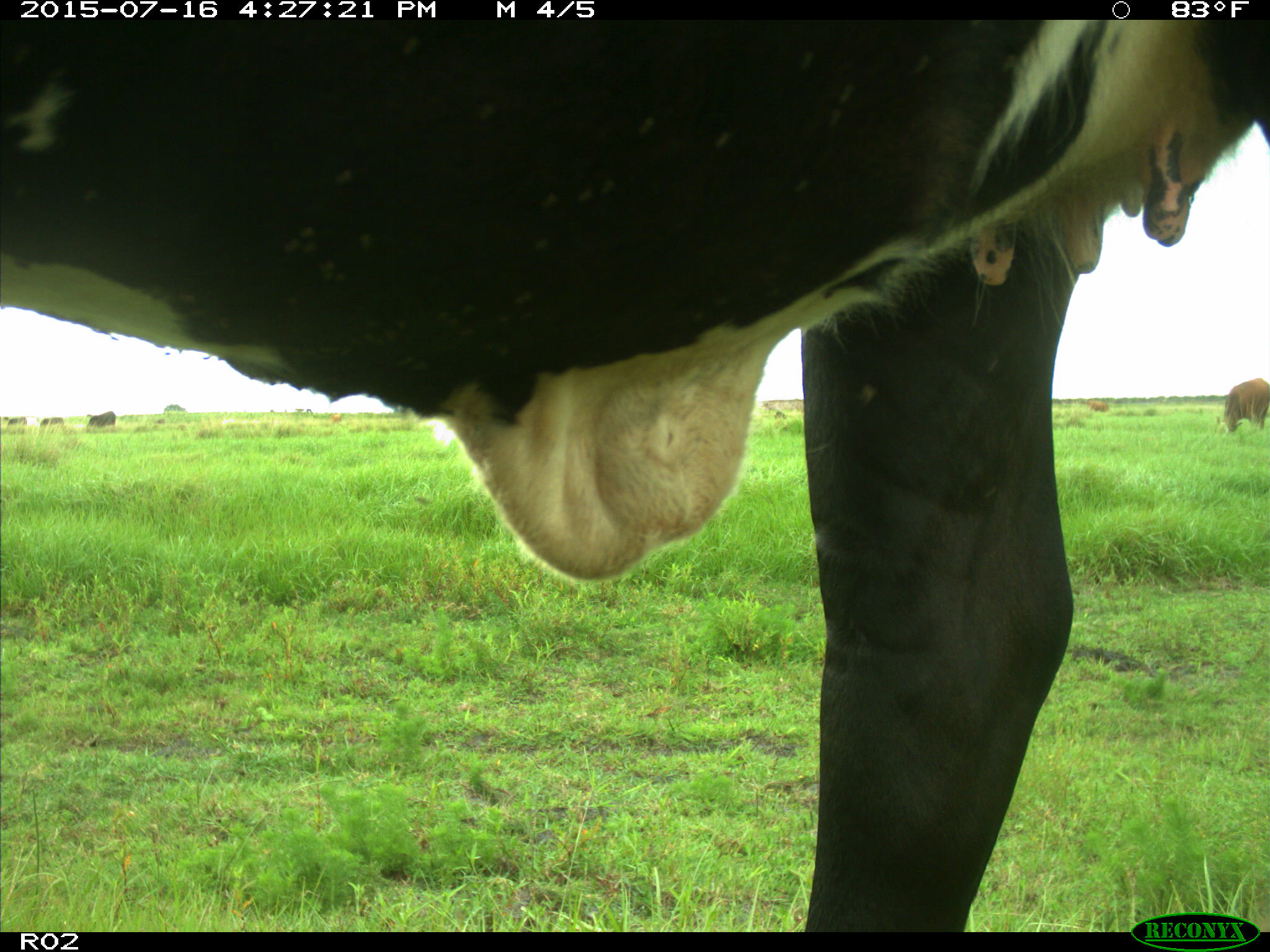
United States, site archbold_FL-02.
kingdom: Animalia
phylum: Chordata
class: Mammalia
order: Artiodactyla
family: Bovidae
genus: Bos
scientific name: Bos taurus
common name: domestic cow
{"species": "Bos taurus (domestic cow)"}